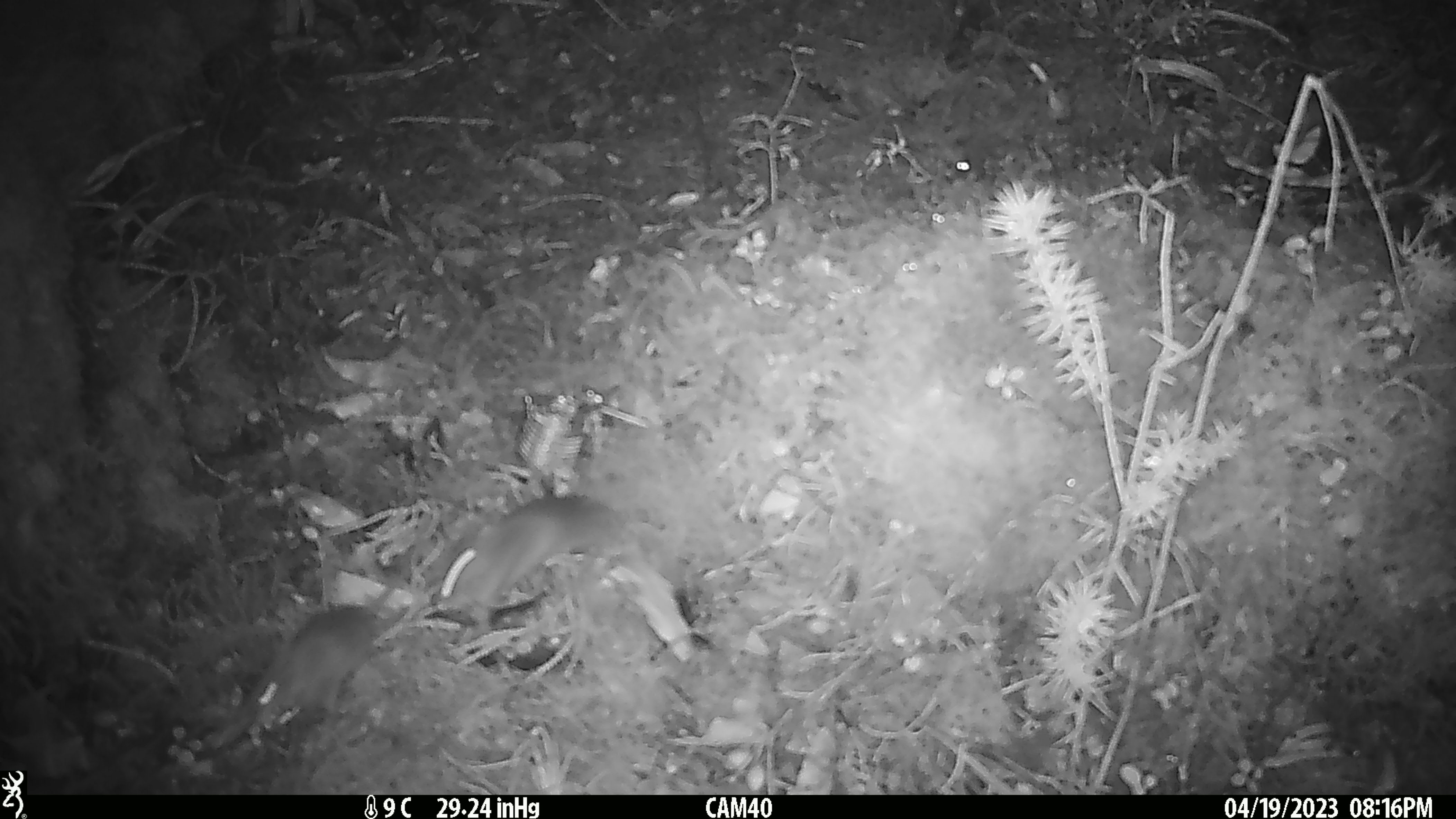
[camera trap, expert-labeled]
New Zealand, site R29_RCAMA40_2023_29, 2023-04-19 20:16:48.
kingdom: Animalia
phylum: Chordata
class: Mammalia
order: Rodentia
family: Muridae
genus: Mus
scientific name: Mus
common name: mouse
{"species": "mouse (Mus)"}